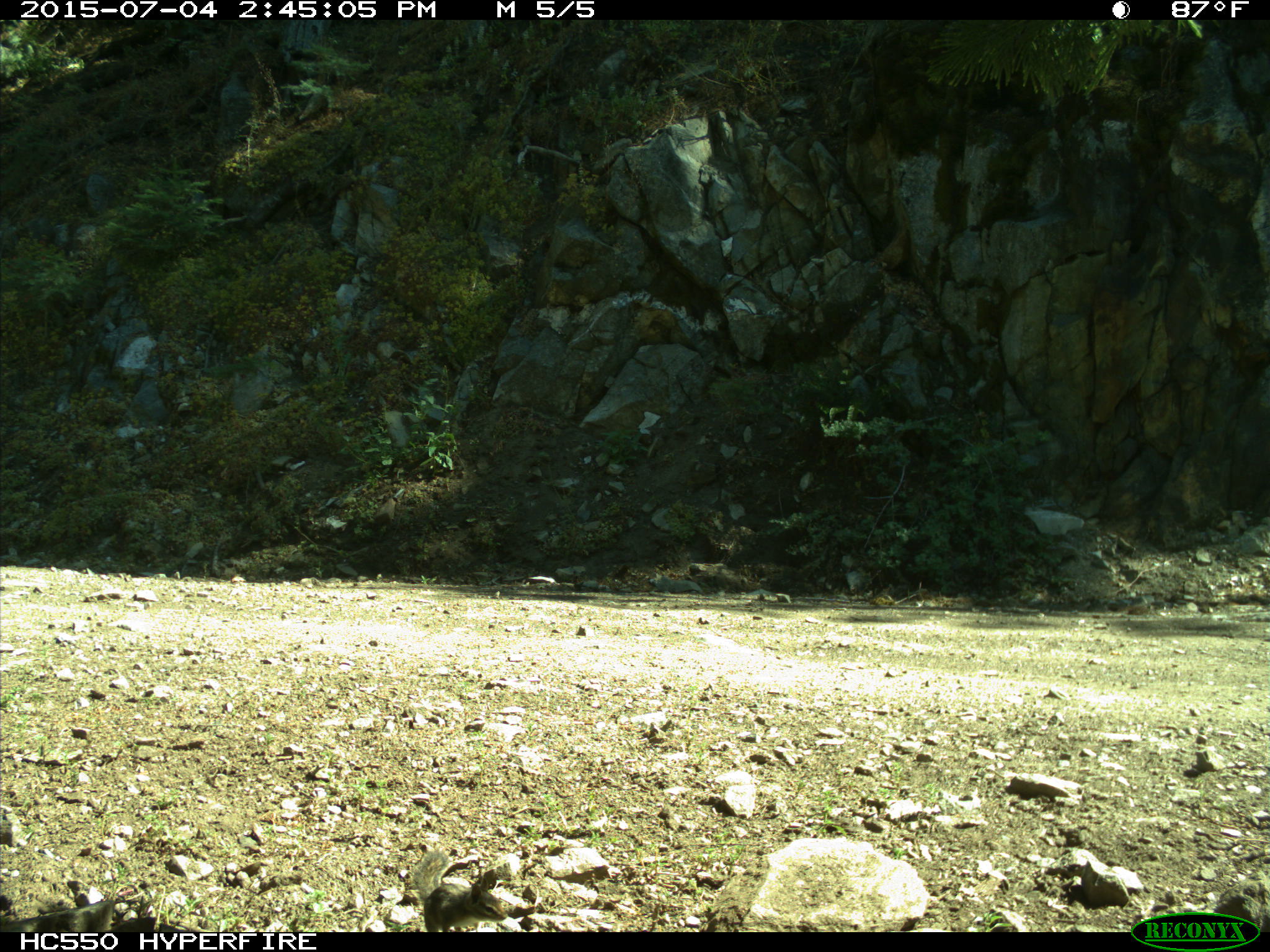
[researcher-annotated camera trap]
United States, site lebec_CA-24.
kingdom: Animalia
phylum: Chordata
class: Mammalia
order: Rodentia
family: Sciuridae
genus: Tamias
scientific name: Tamias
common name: chipmunk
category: unidentified chipmunk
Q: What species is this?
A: Unidentified chipmunk (chipmunk) (Tamias).